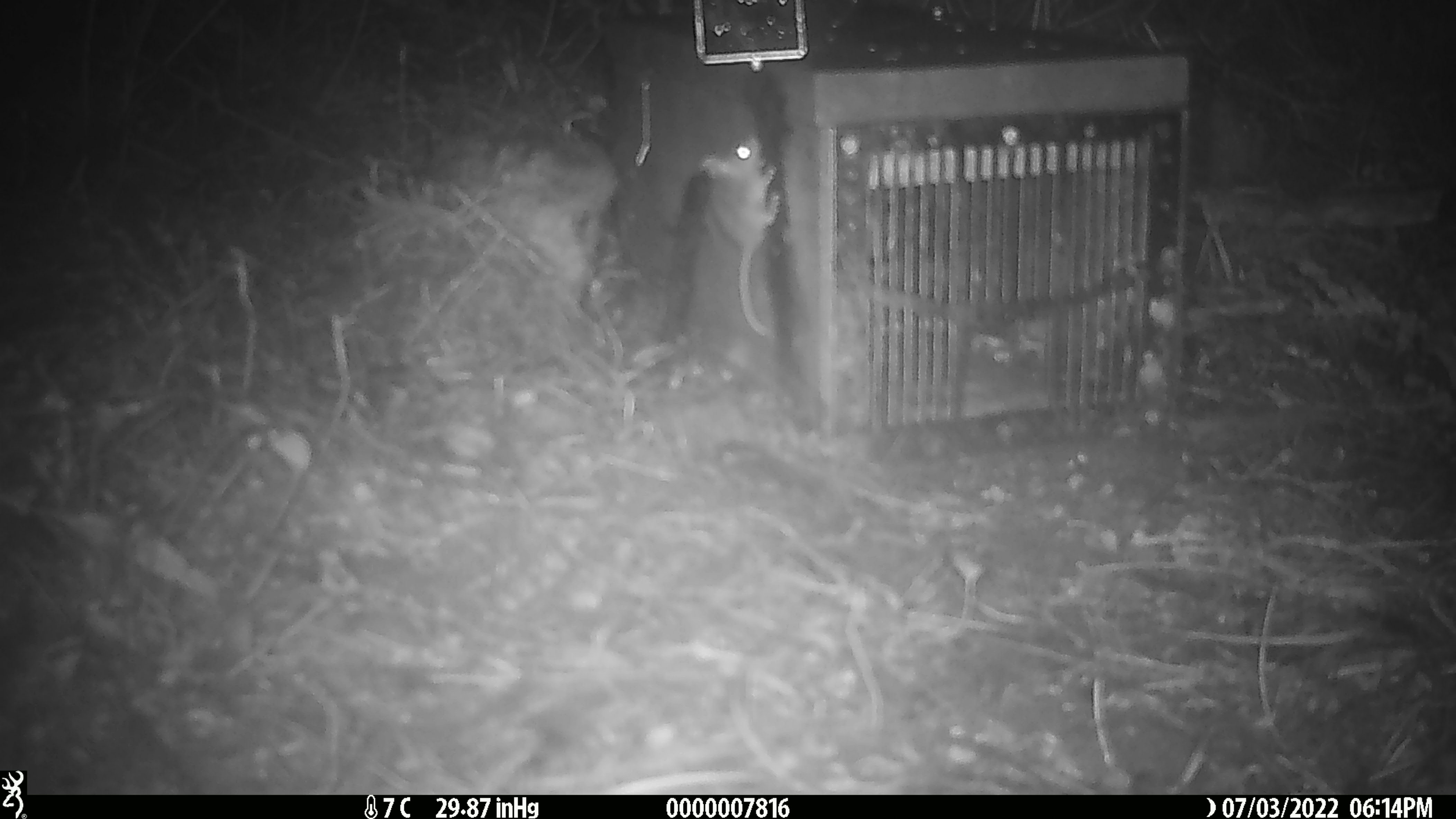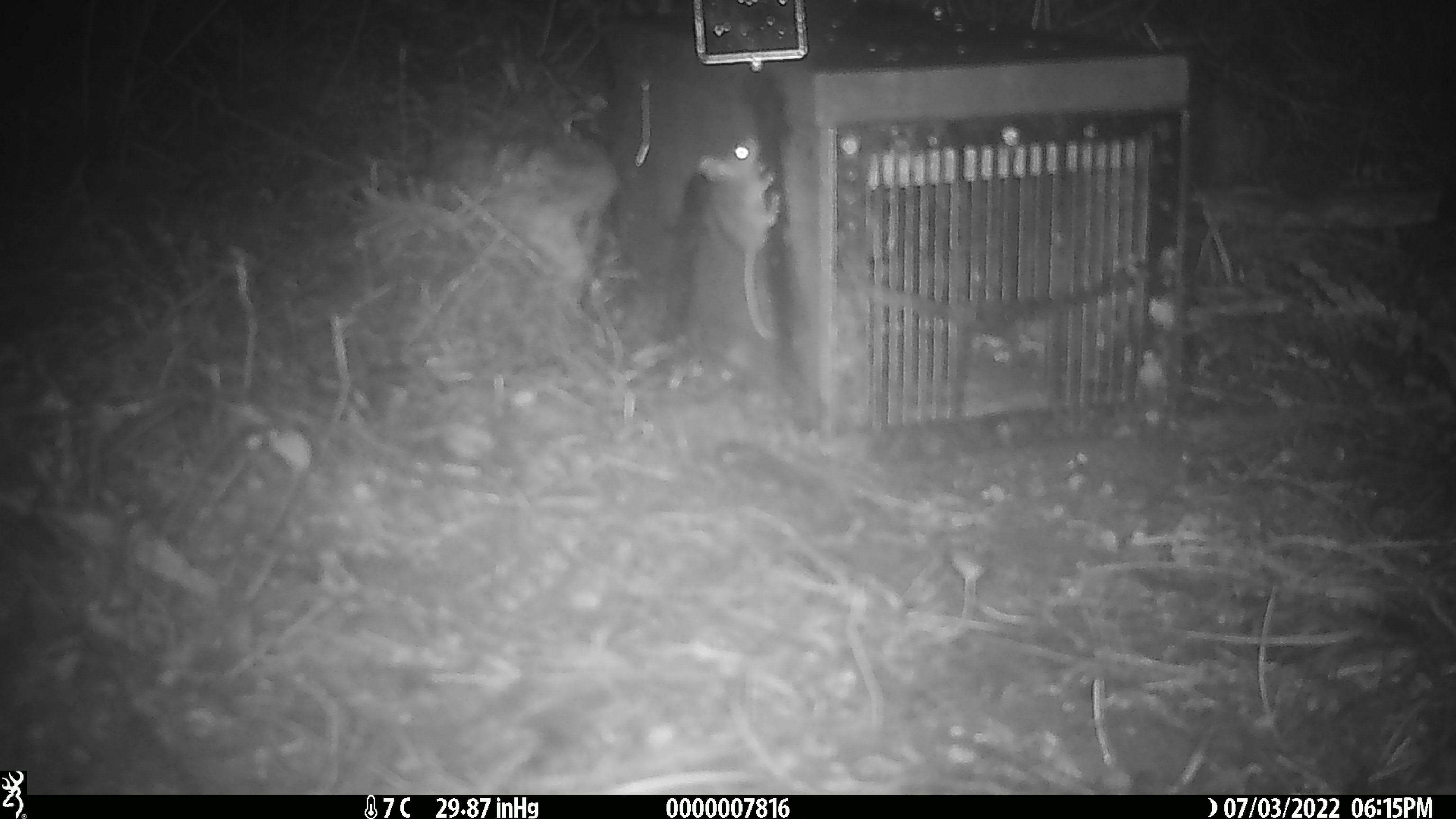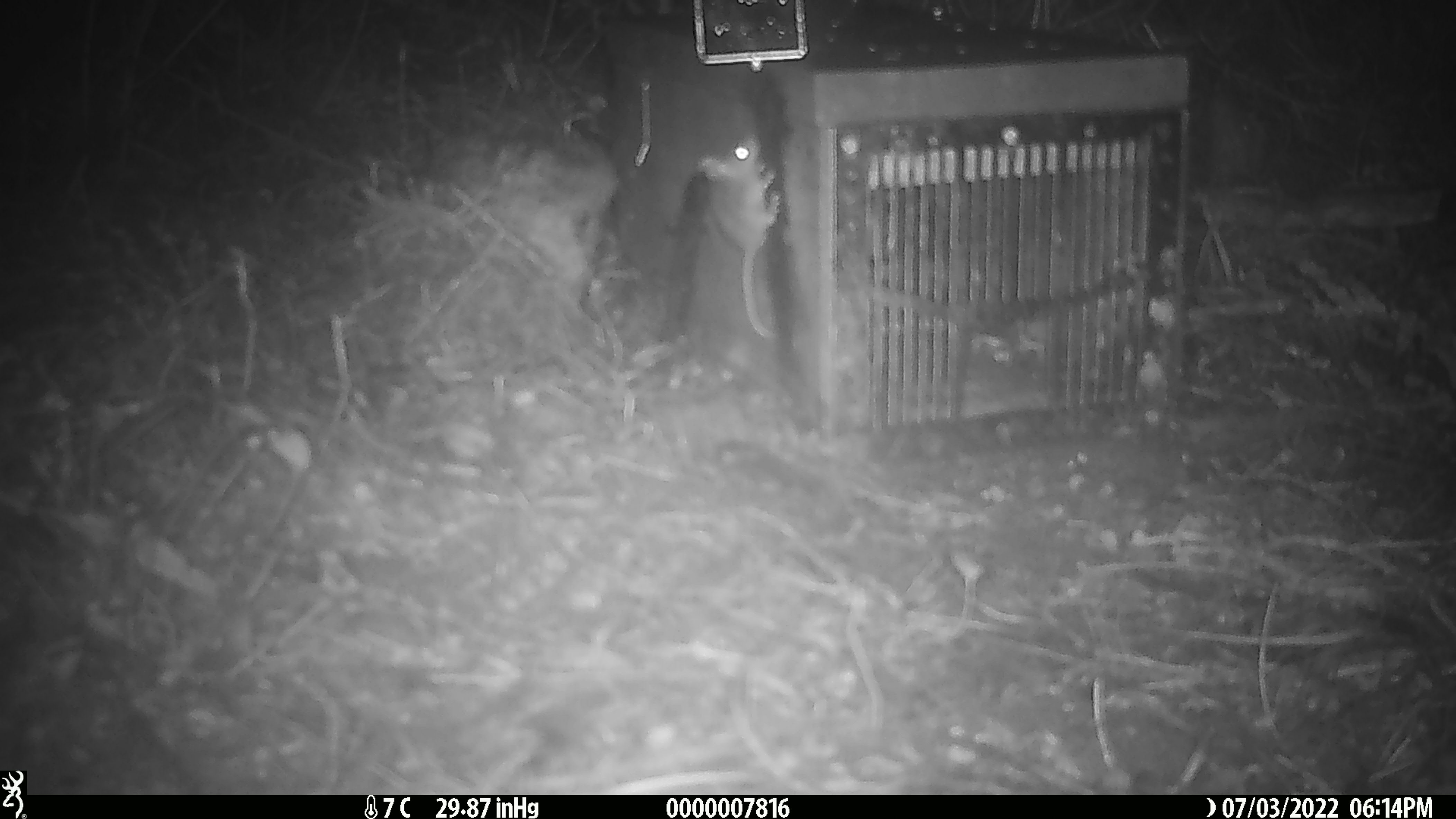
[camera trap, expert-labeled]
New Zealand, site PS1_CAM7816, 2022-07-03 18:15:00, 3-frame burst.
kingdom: Animalia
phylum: Chordata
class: Mammalia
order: Rodentia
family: Muridae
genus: Mus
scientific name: Mus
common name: mouse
Mouse (Mus).